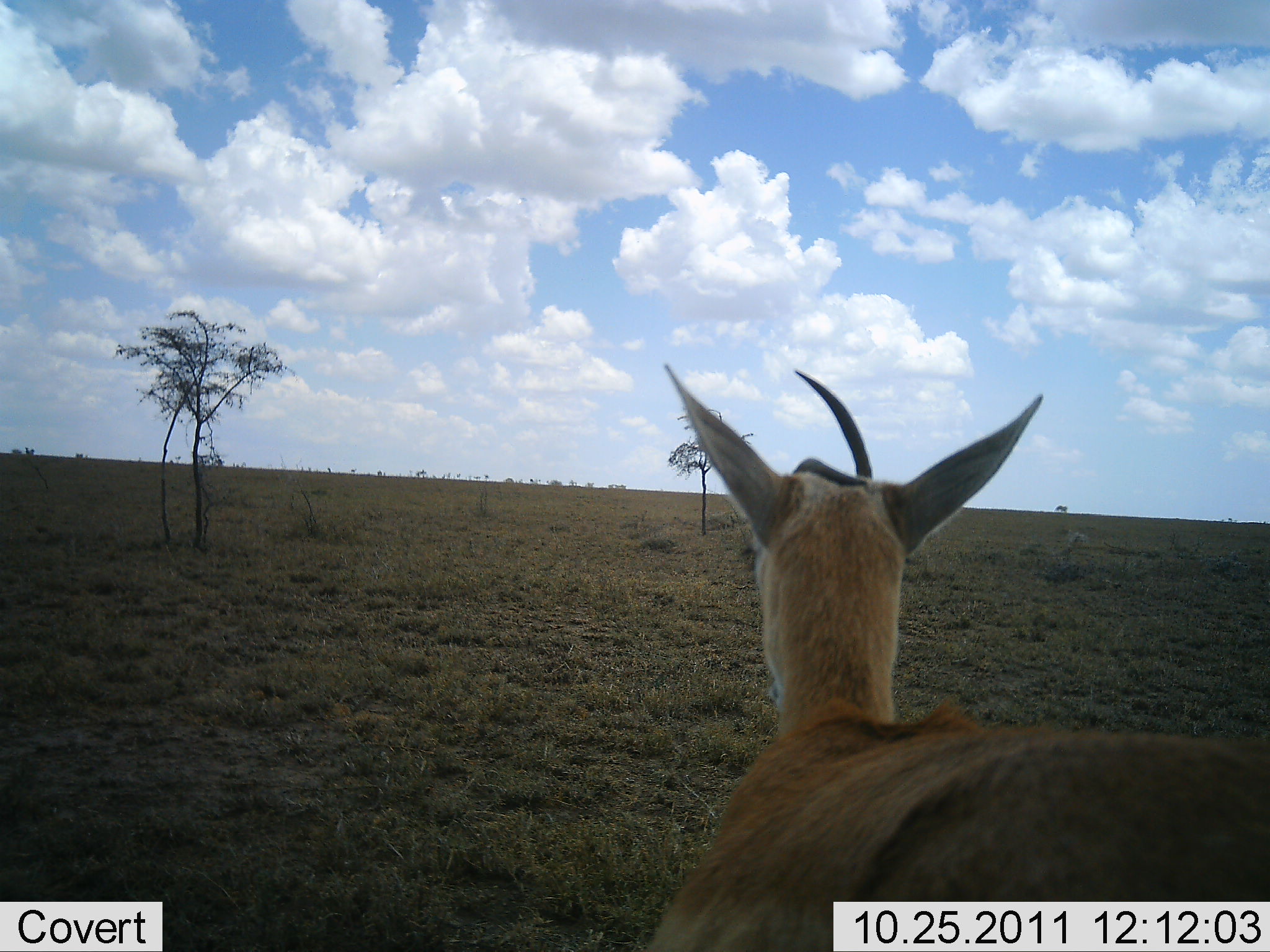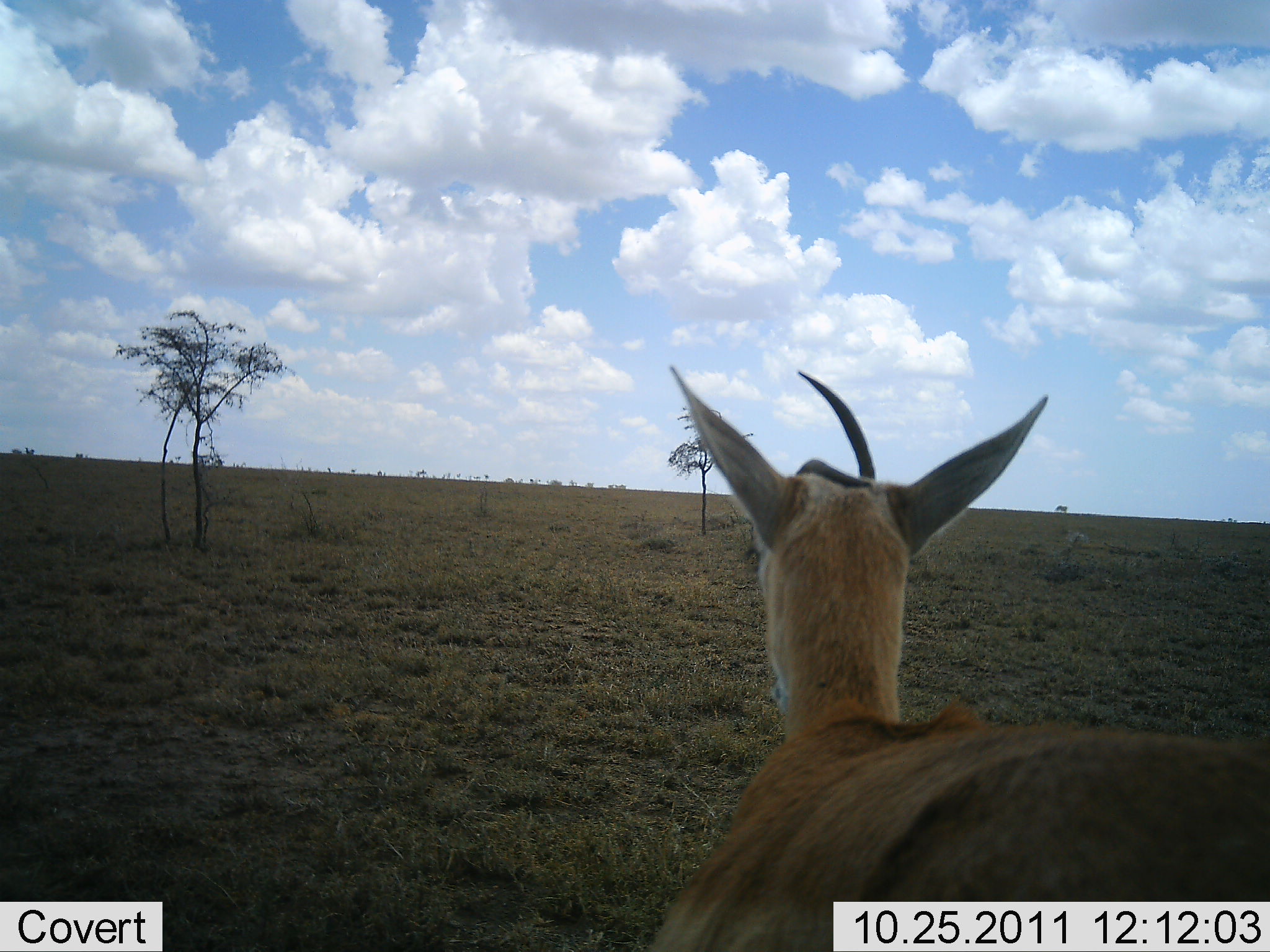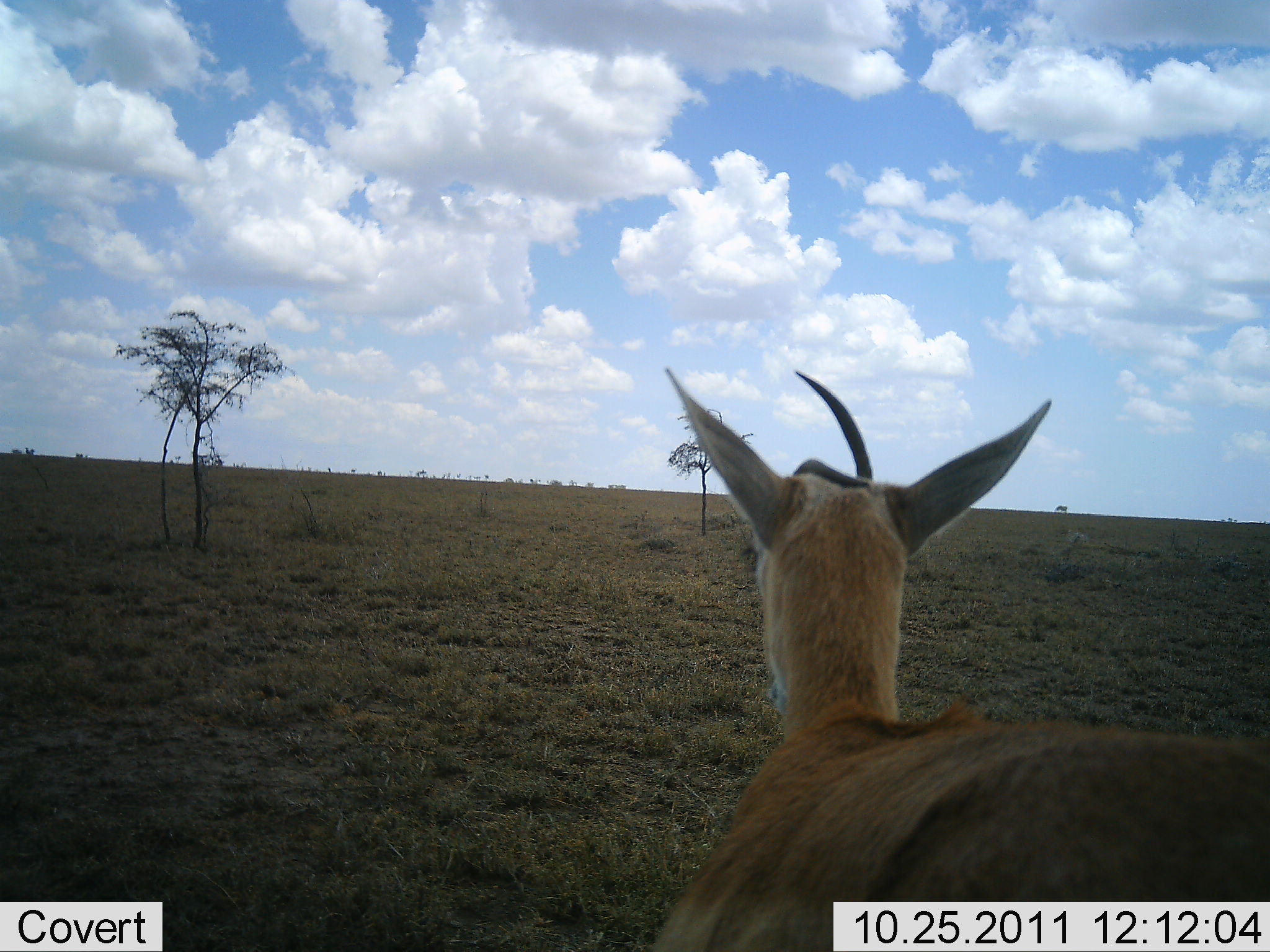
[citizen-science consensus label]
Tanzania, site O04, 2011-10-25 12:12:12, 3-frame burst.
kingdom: Animalia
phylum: Chordata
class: Mammalia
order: Artiodactyla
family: Bovidae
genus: Nanger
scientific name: Nanger granti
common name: grant's gazelle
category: gazellegrants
Gazellegrants (grant's gazelle) (Nanger granti), count 1. Behavior (volunteer vote fractions): standing 100%, resting 0%, moving 0%, interacting 0%. Young present (vote fraction): 0%. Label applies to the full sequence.